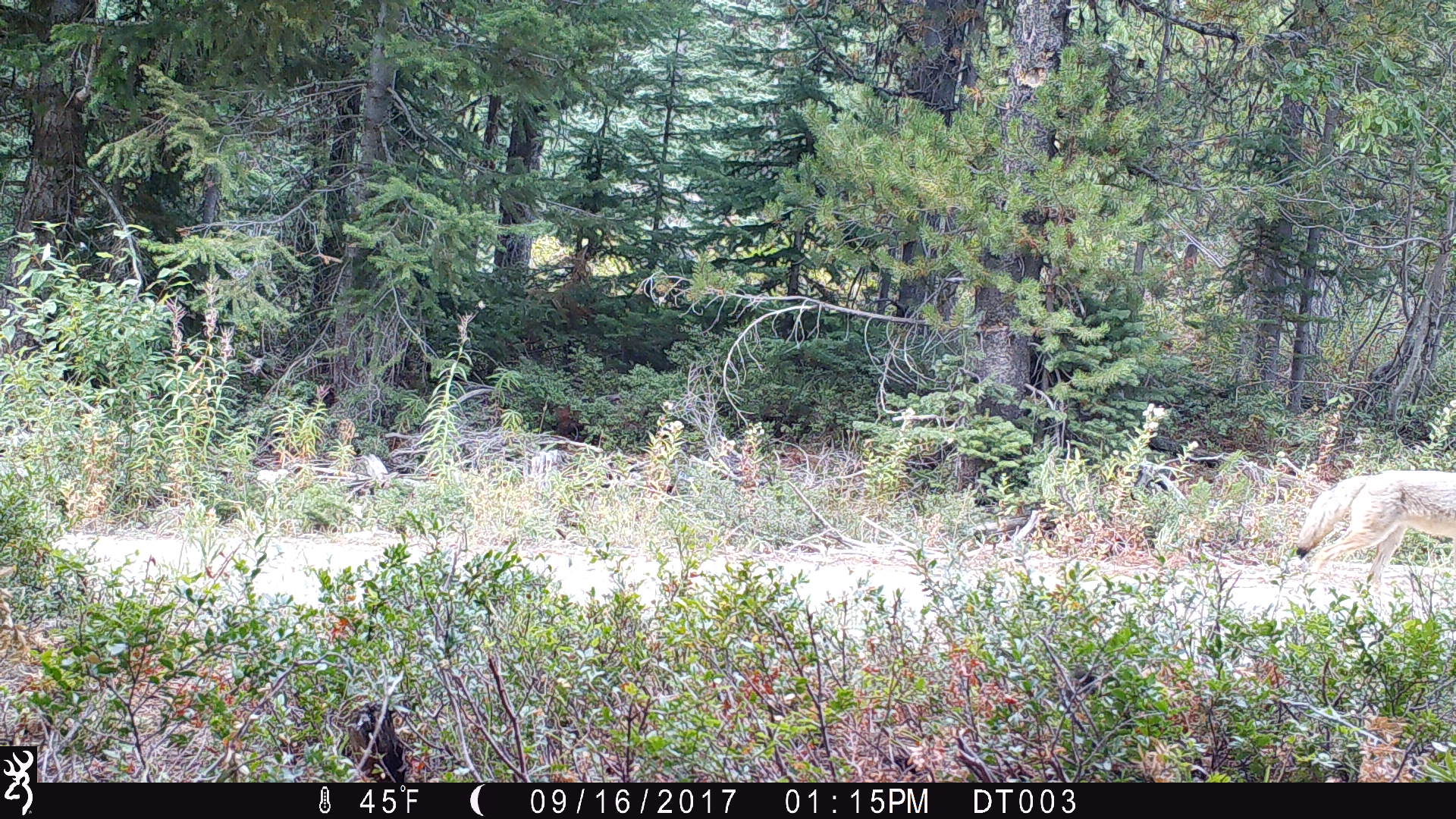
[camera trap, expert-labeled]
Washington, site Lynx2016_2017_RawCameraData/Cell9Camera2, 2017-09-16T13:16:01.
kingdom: Animalia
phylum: Chordata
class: Mammalia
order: Carnivora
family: Canidae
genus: Canis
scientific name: Canis latrans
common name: coyote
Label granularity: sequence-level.